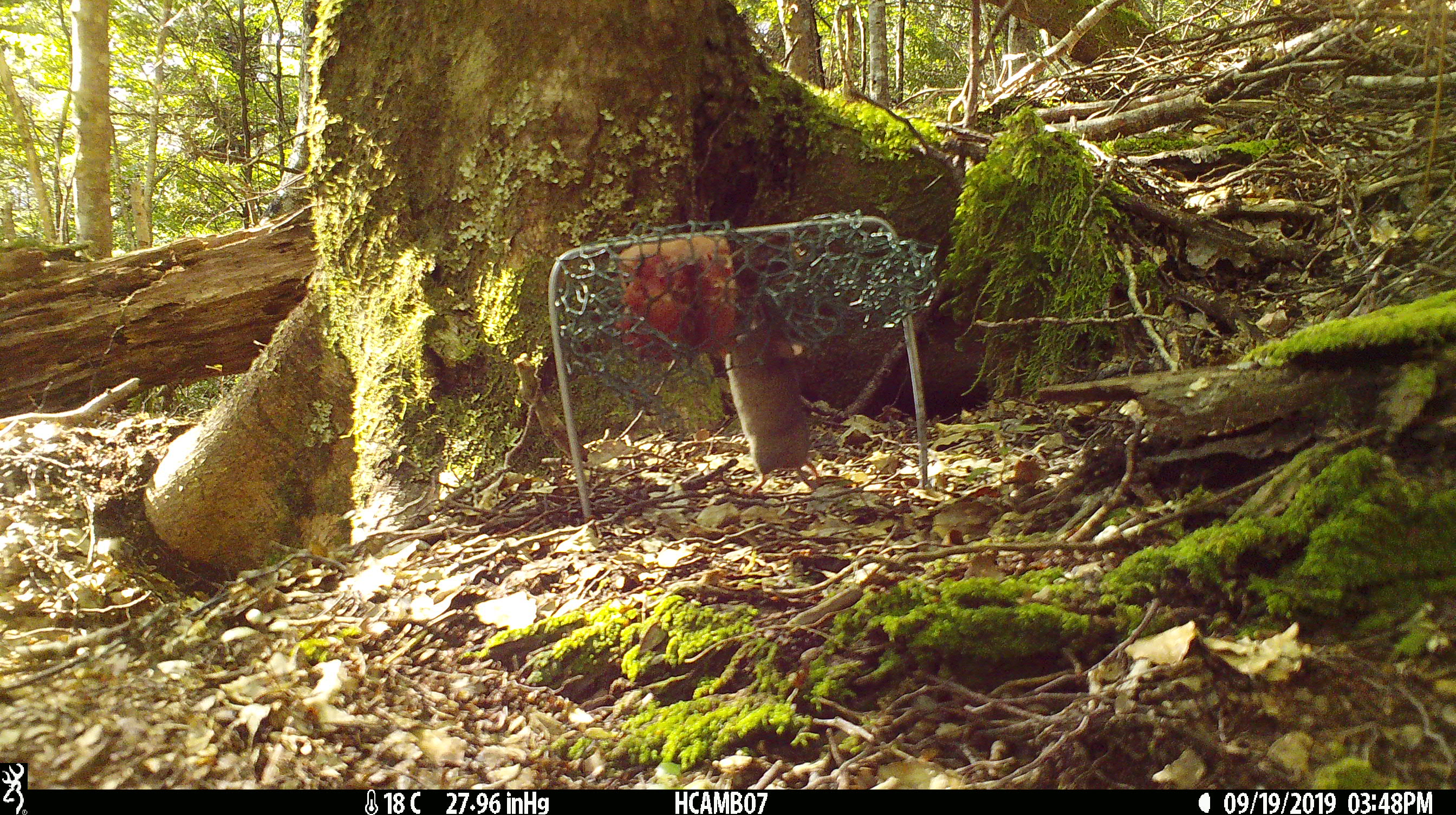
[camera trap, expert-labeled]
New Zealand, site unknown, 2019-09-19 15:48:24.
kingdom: Animalia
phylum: Chordata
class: Mammalia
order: Rodentia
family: Muridae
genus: Mus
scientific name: Mus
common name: mouse